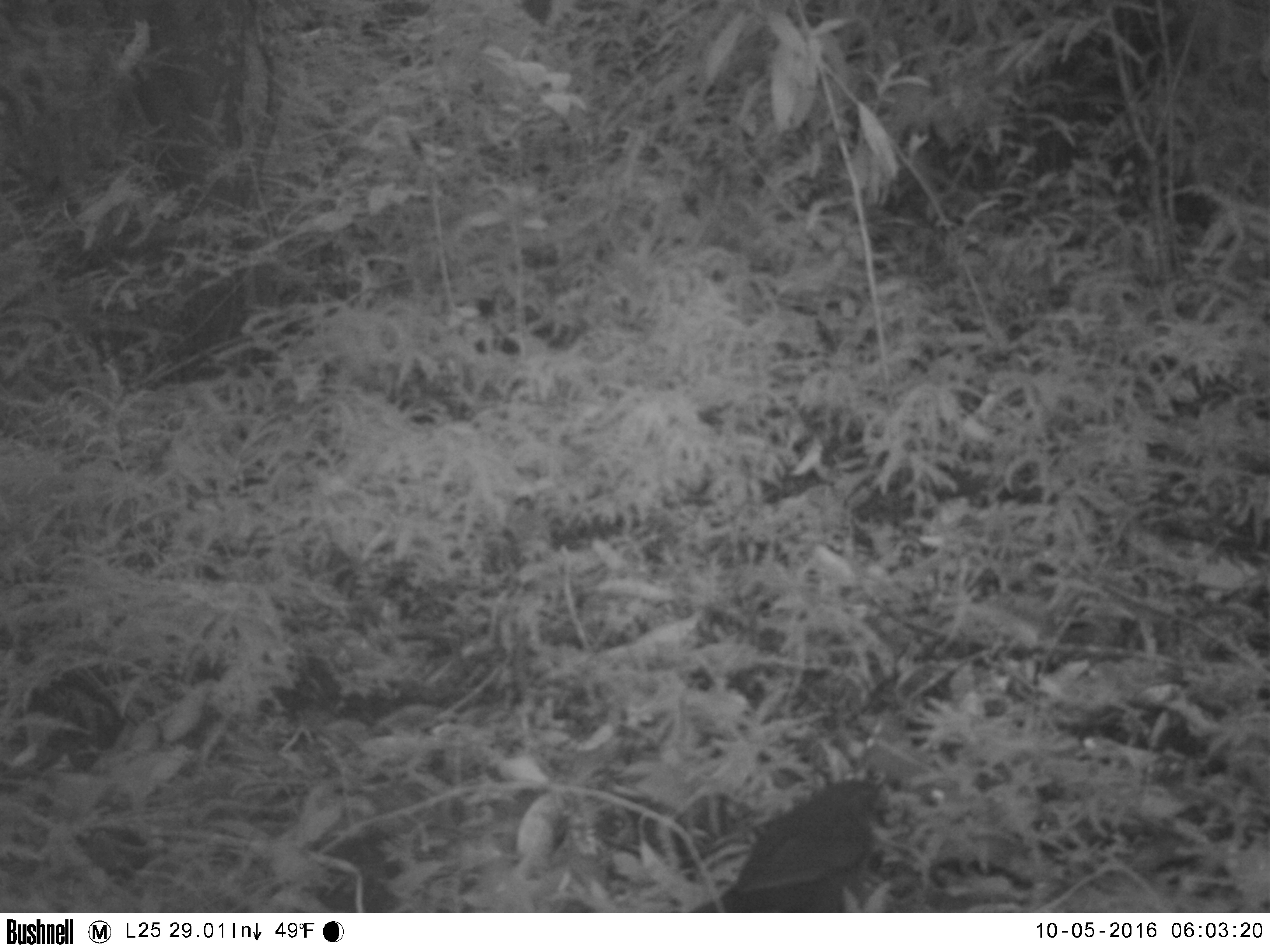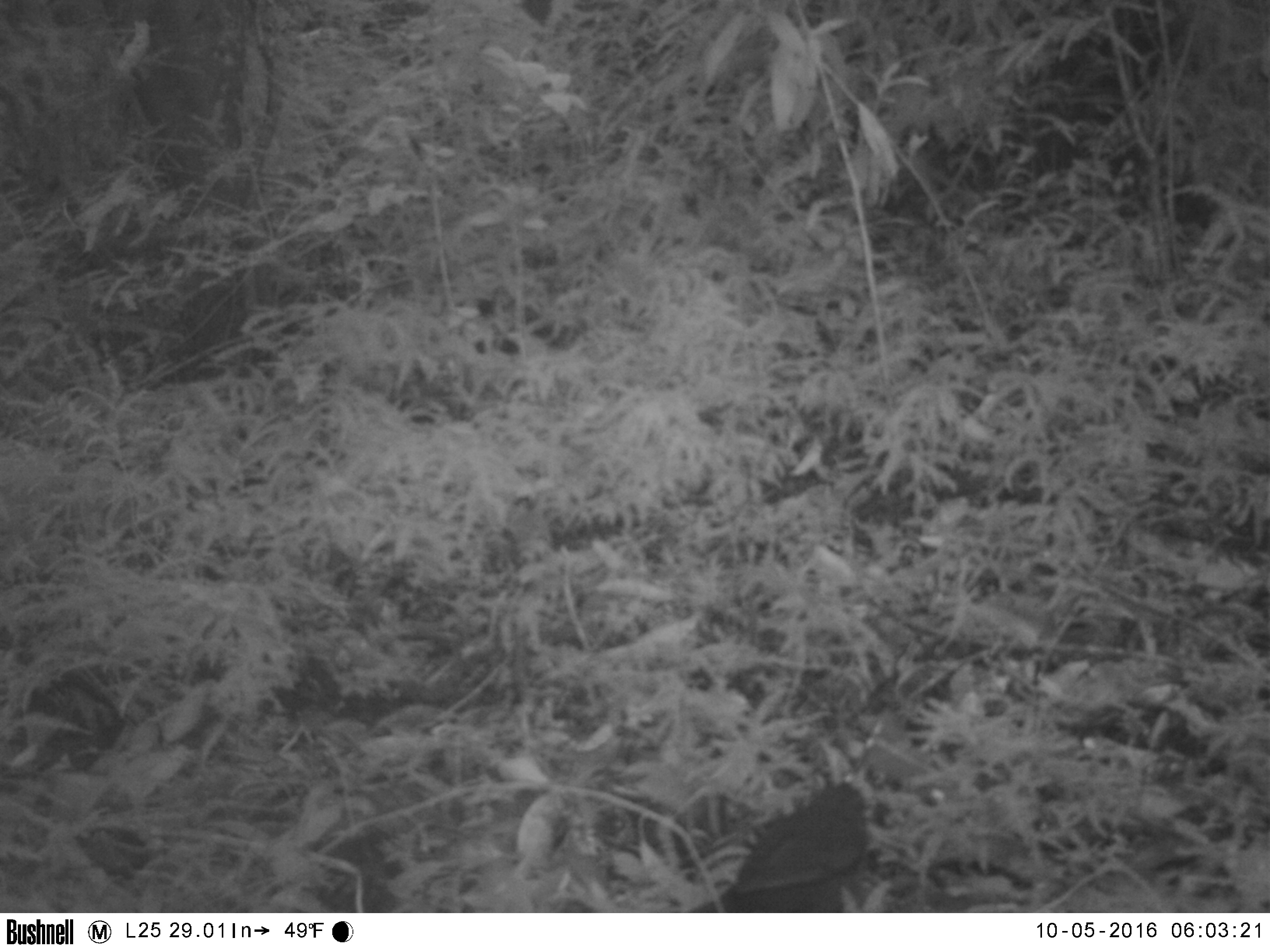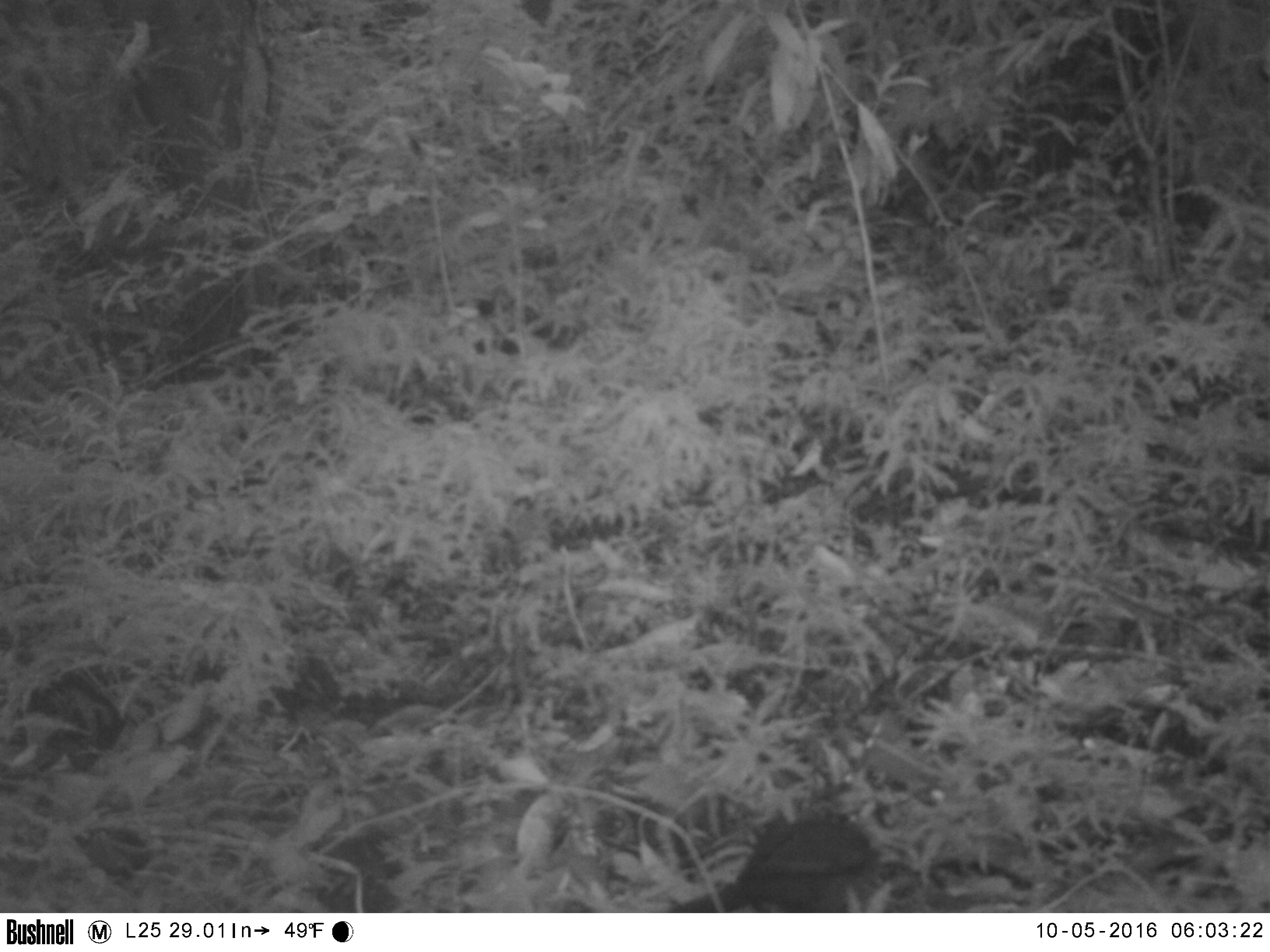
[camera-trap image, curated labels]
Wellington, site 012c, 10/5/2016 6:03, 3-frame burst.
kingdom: Animalia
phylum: Chordata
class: Aves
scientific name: Aves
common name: bird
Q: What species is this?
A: Bird (Aves).